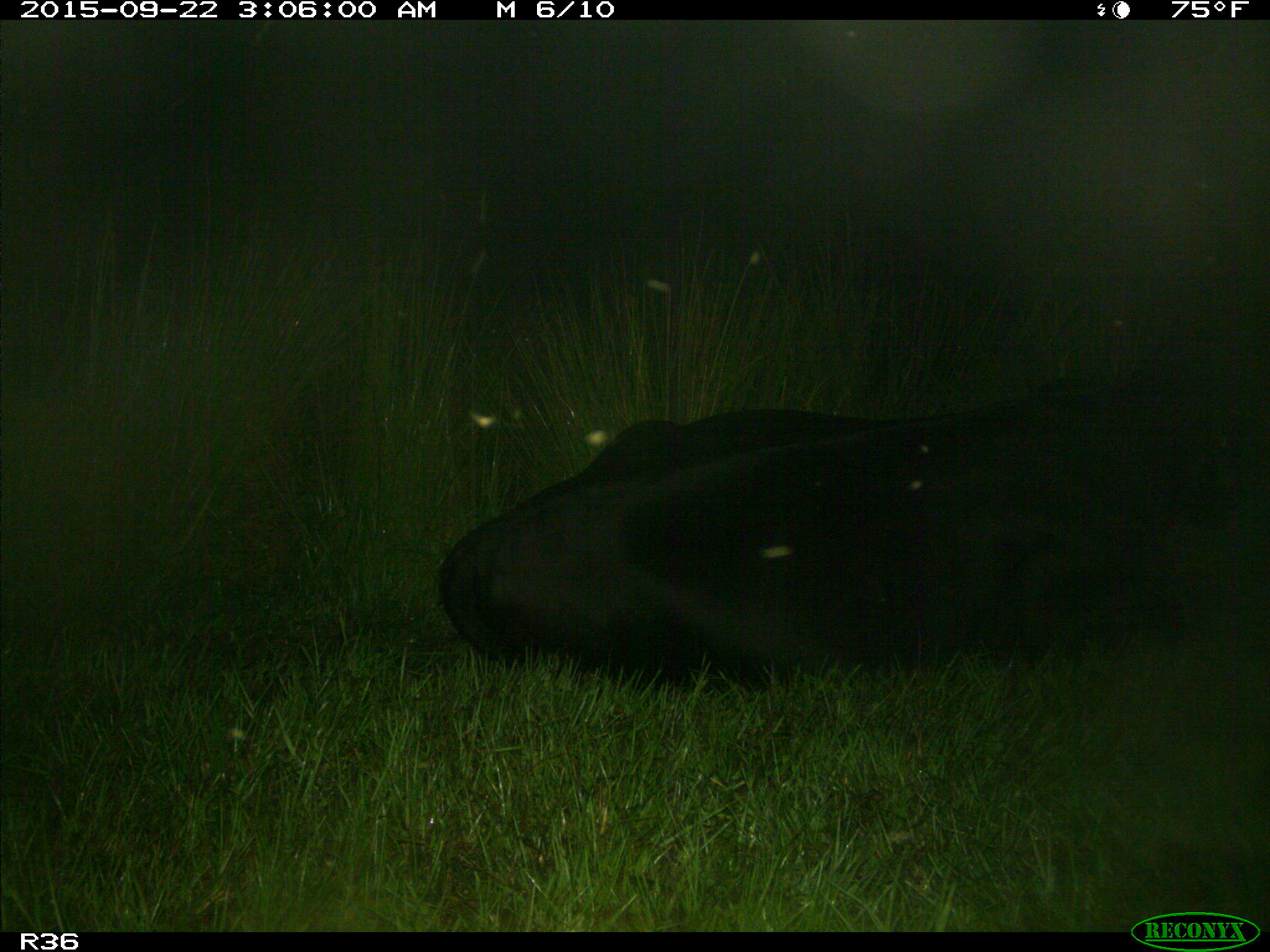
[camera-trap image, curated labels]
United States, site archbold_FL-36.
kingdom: Animalia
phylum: Chordata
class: Mammalia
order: Artiodactyla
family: Bovidae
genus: Bos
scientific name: Bos taurus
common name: domestic cow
Bos taurus (domestic cow).